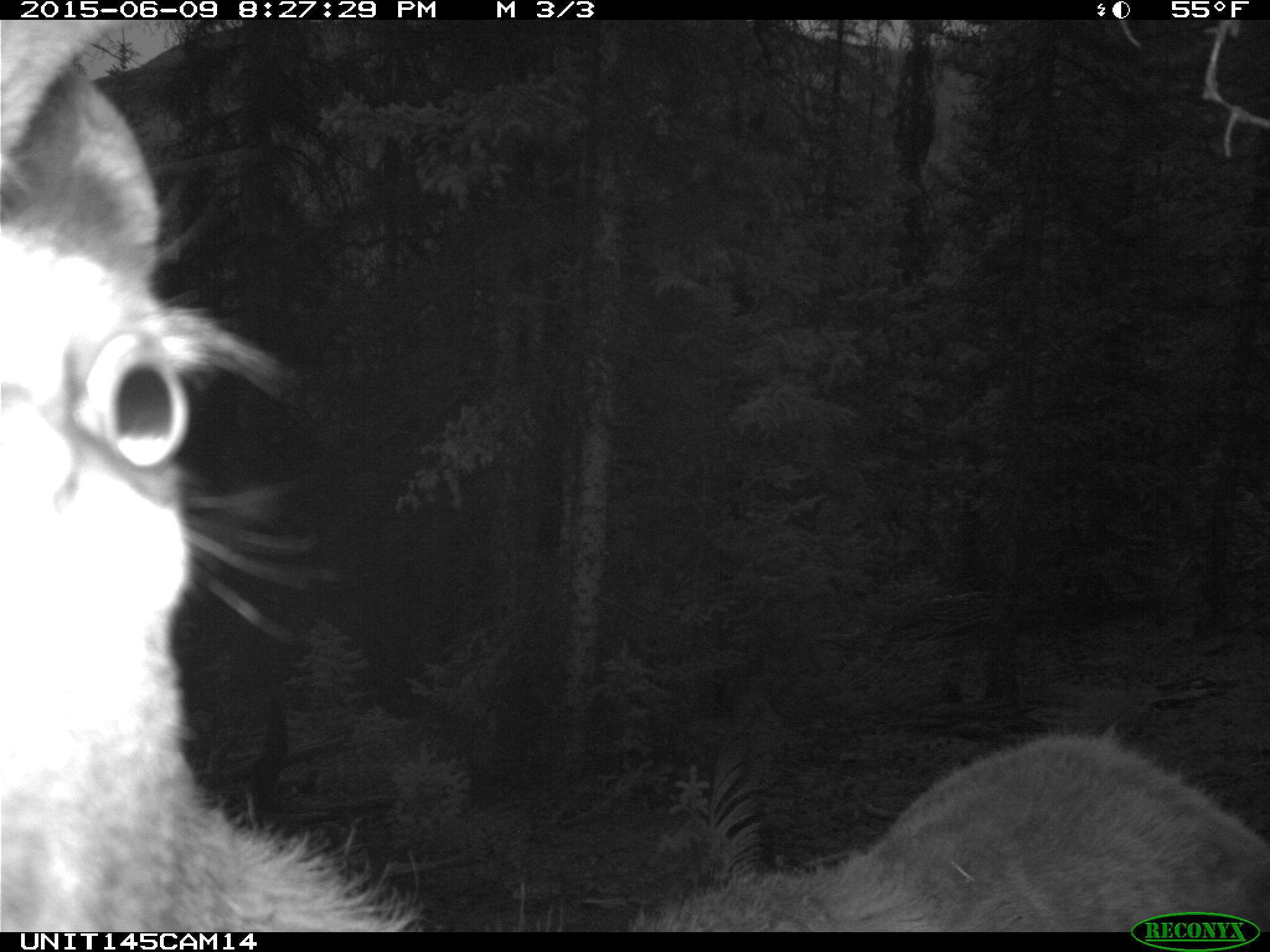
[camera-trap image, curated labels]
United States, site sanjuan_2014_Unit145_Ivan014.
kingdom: Animalia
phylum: Chordata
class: Mammalia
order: Artiodactyla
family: Cervidae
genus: Cervus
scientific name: Cervus elaphus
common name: red deer